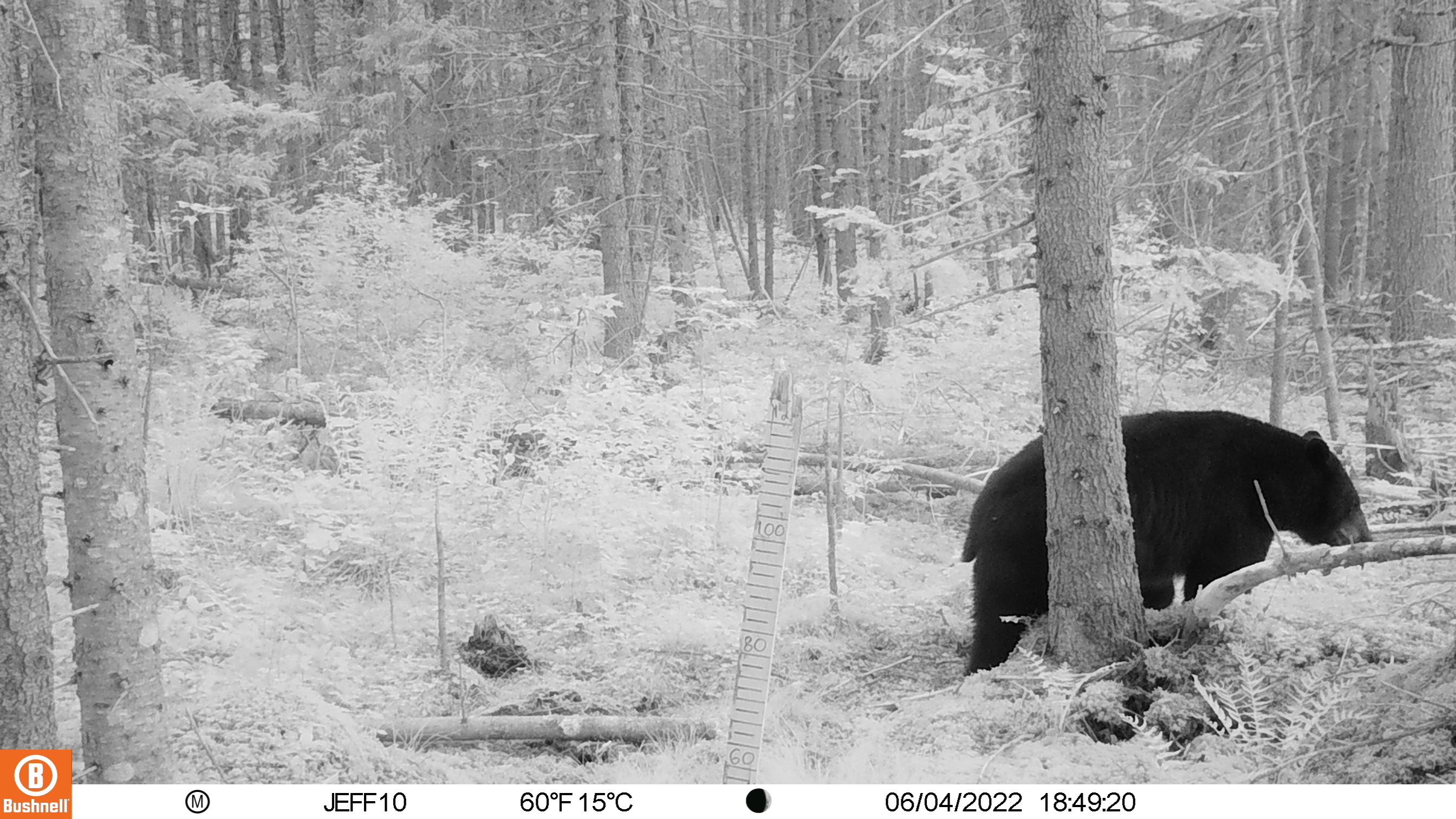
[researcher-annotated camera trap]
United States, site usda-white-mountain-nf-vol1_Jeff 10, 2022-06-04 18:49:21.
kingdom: Animalia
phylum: Chordata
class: Mammalia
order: Carnivora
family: Ursidae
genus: Ursus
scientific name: Ursus americanus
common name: black bear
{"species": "black bear (Ursus americanus)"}